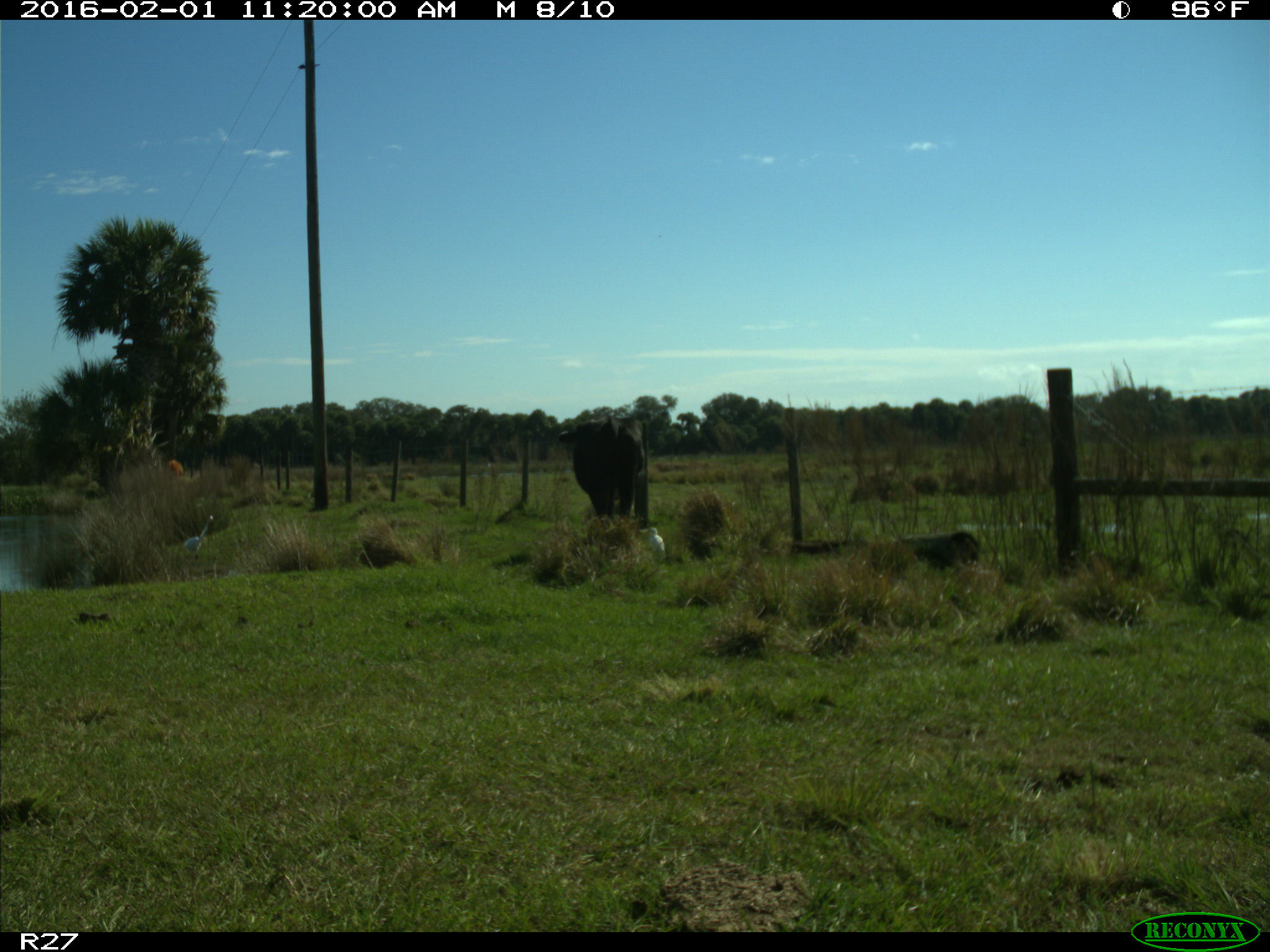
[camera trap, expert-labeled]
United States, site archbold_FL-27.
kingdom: Animalia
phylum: Chordata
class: Mammalia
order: Artiodactyla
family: Bovidae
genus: Bos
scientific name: Bos taurus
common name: domestic cow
Bos taurus (domestic cow).